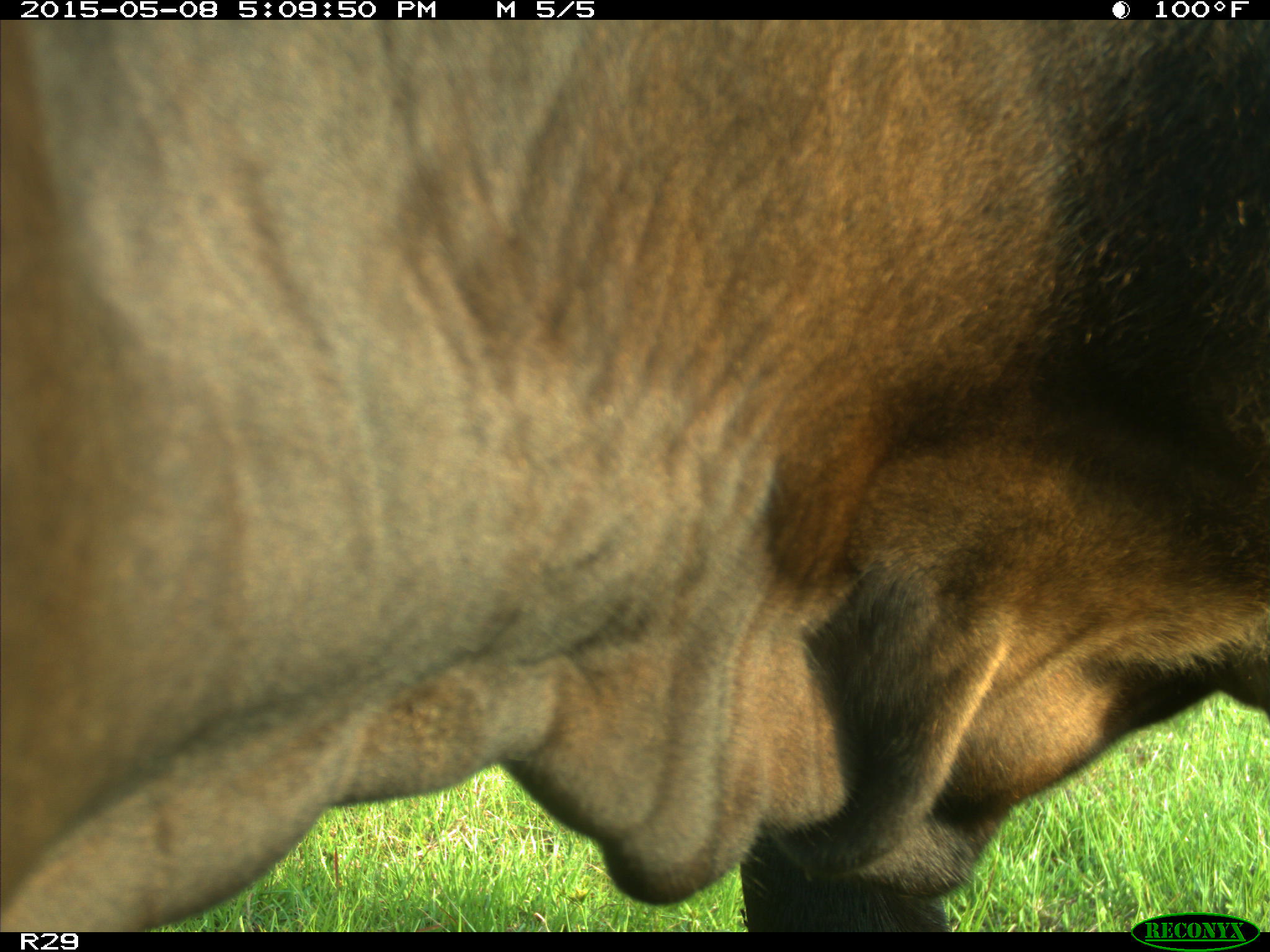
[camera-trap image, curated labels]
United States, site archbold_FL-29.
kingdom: Animalia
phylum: Chordata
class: Mammalia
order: Artiodactyla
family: Bovidae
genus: Bos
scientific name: Bos taurus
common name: domestic cow